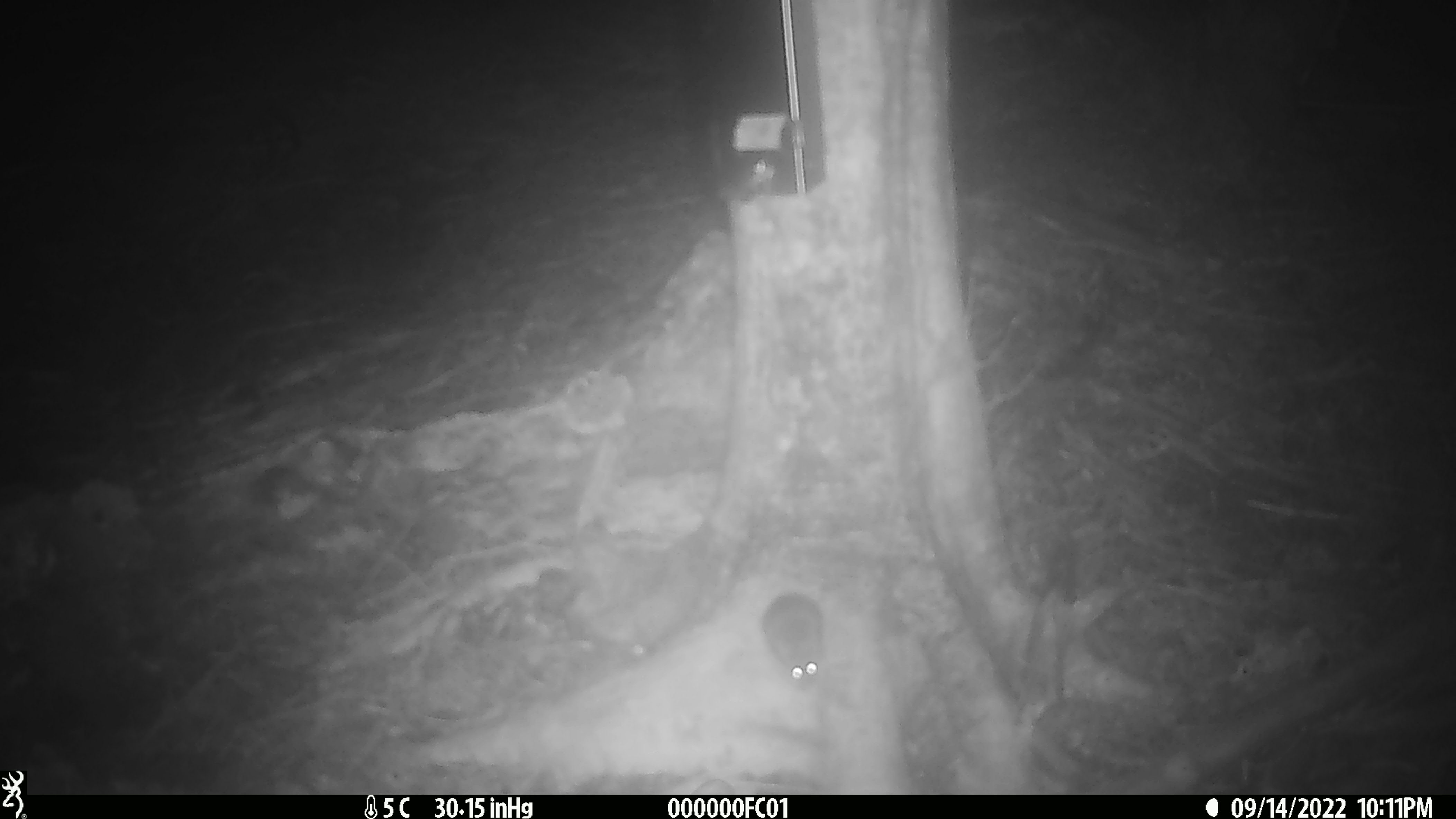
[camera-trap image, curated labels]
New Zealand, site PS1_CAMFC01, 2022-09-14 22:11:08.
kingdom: Animalia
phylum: Chordata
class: Mammalia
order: Rodentia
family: Muridae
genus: Mus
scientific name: Mus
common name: mouse